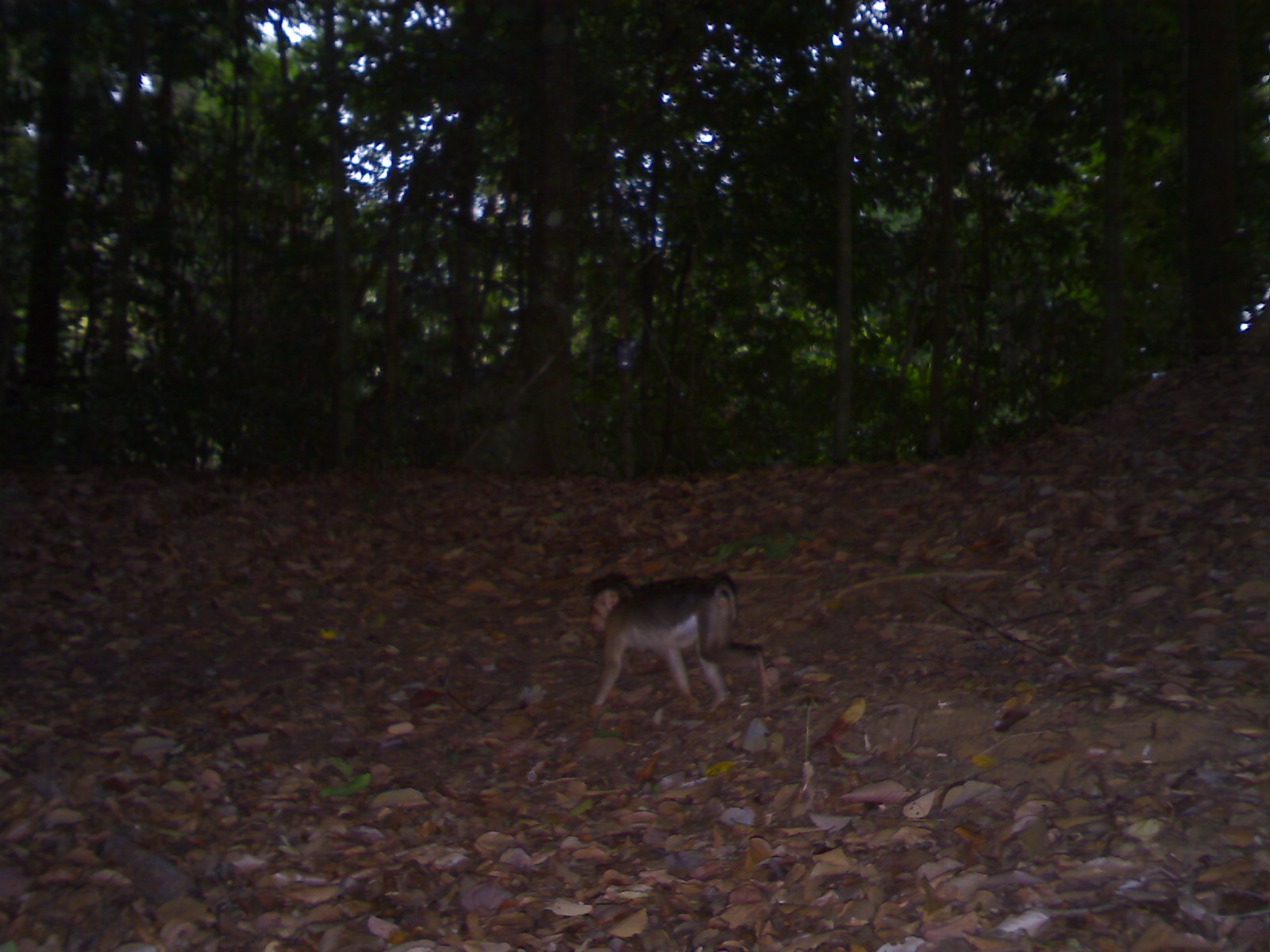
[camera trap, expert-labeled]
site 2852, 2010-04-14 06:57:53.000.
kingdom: Animalia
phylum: Chordata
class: Mammalia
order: Primates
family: Cercopithecidae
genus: Macaca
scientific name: Macaca nemestrina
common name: southern pig-tailed macaque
Macaca nemestrina (southern pig-tailed macaque), count 1, age juvenile.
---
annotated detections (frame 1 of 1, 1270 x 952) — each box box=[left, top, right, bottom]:
macaca nemestrina: box=[582, 573, 769, 713]